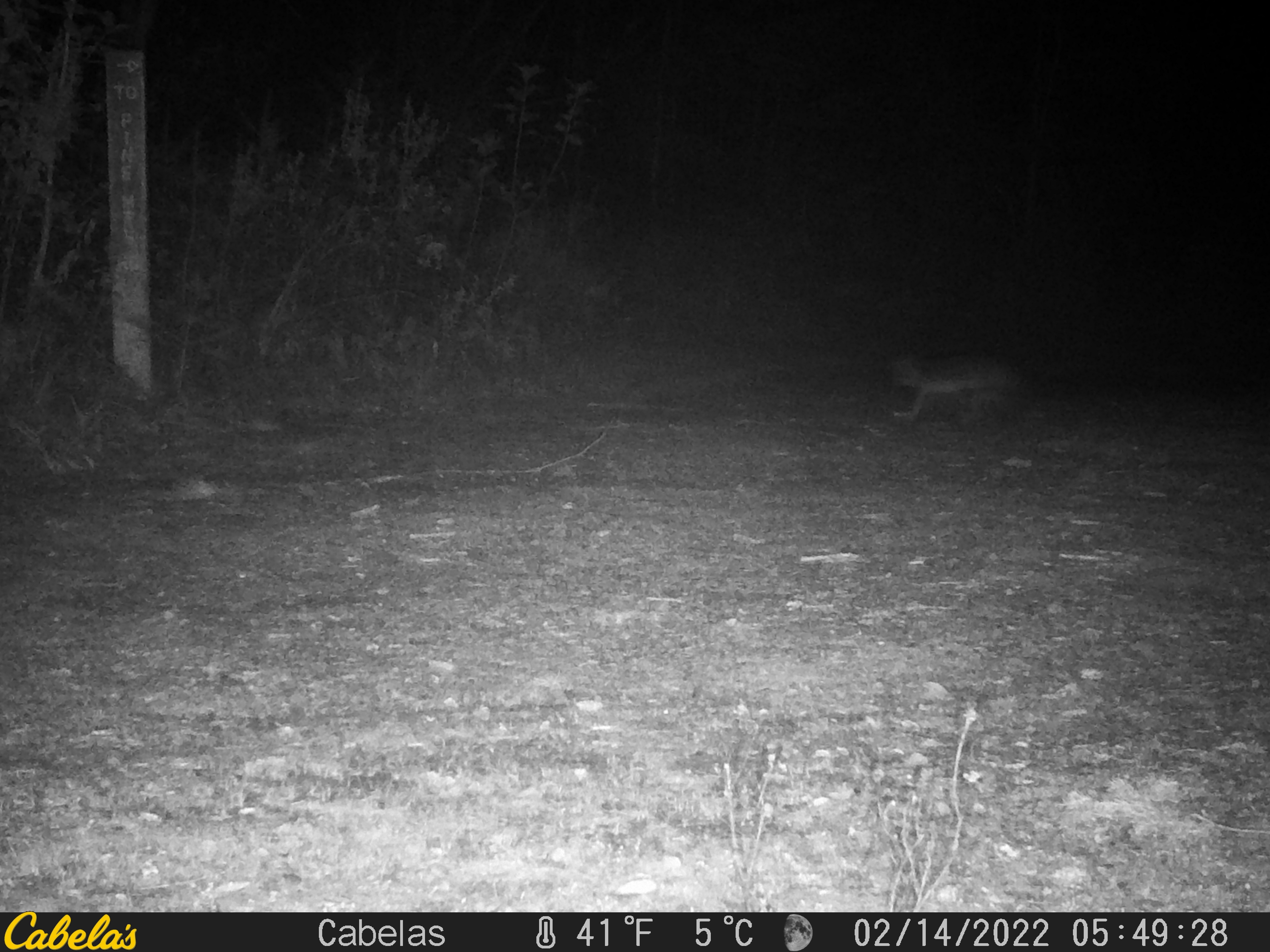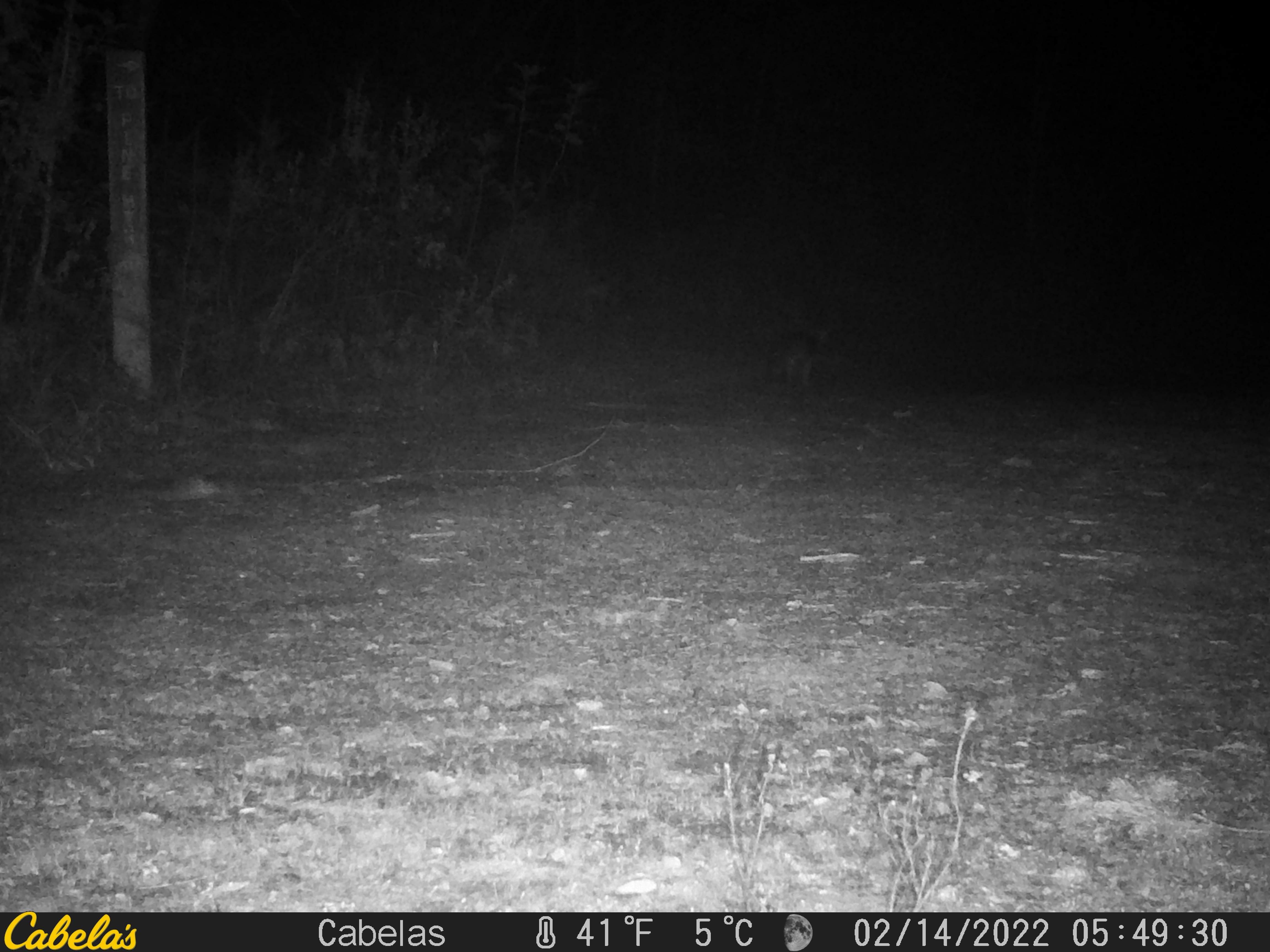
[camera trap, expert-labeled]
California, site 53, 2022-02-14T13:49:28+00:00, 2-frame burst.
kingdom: Animalia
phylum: Chordata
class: Mammalia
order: Carnivora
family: Canidae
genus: Urocyon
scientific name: Urocyon cinereoargenteus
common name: gray fox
Gray fox (Urocyon cinereoargenteus).